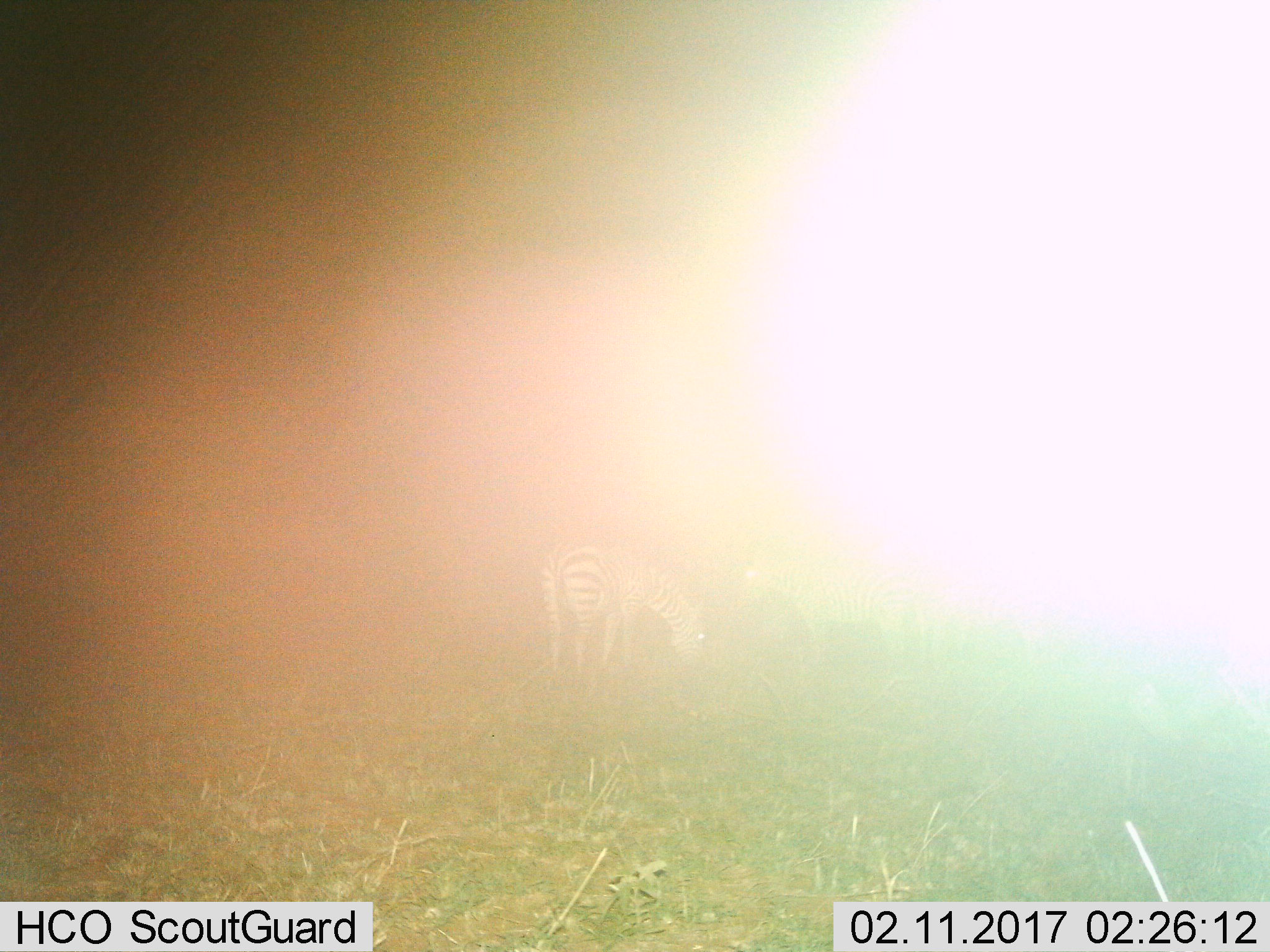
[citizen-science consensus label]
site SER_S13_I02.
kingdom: Animalia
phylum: Chordata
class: Mammalia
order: Perissodactyla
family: Equidae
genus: Equus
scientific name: Equus quagga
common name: plains zebra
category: zebraplains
Zebraplains (plains zebra) (Equus quagga), count 1. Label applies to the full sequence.